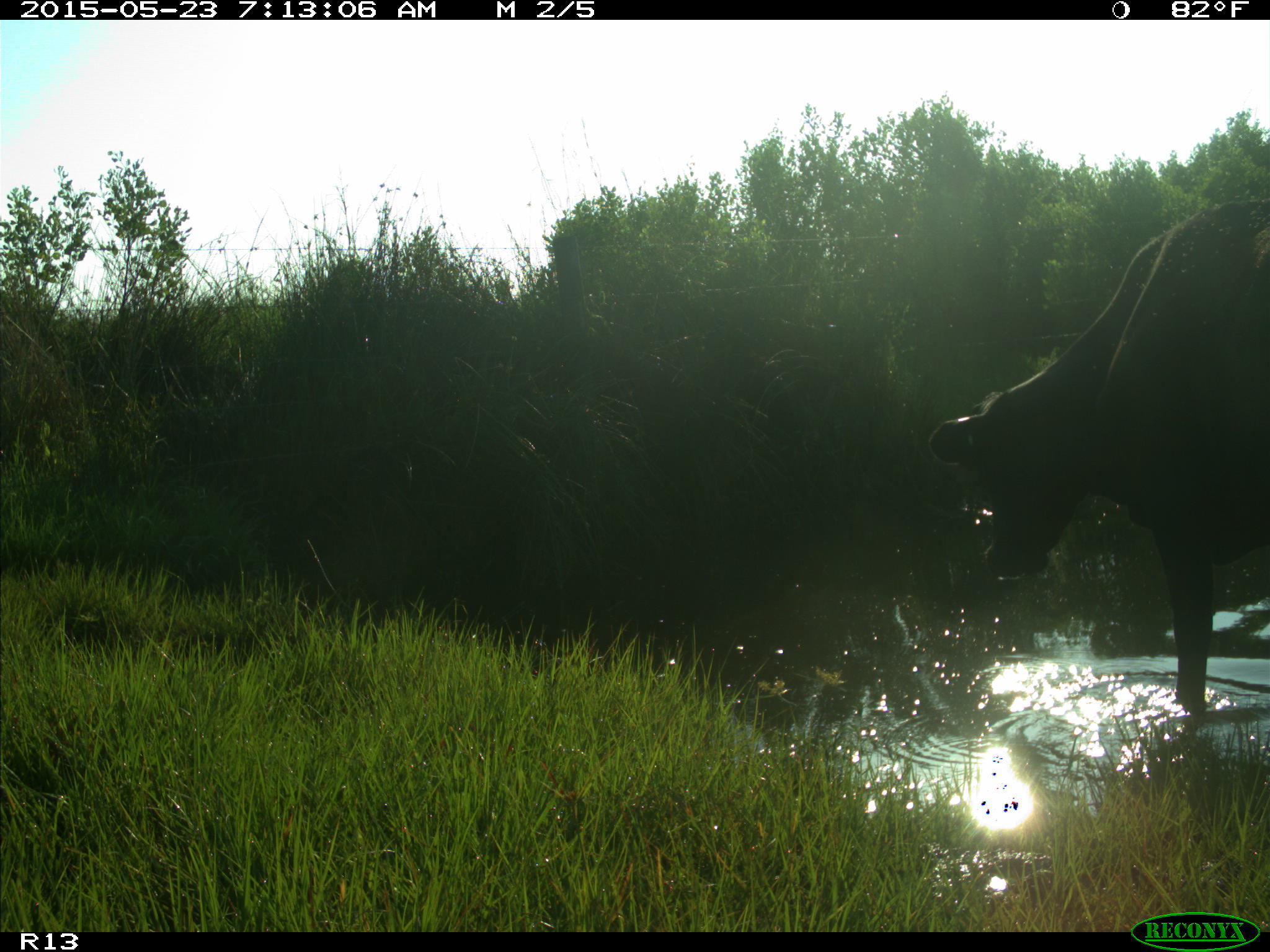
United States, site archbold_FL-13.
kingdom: Animalia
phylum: Chordata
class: Mammalia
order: Artiodactyla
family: Bovidae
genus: Bos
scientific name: Bos taurus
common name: domestic cow